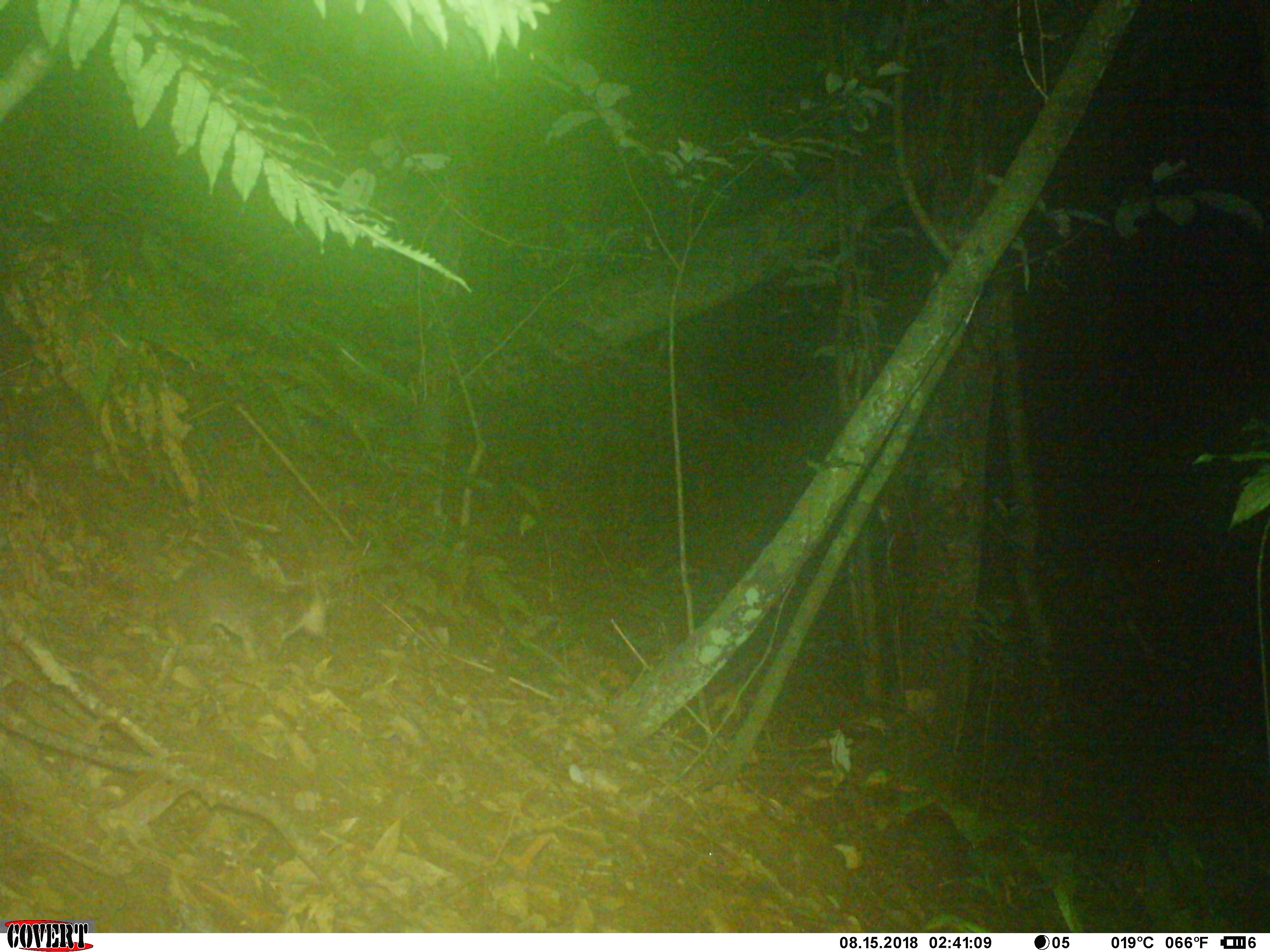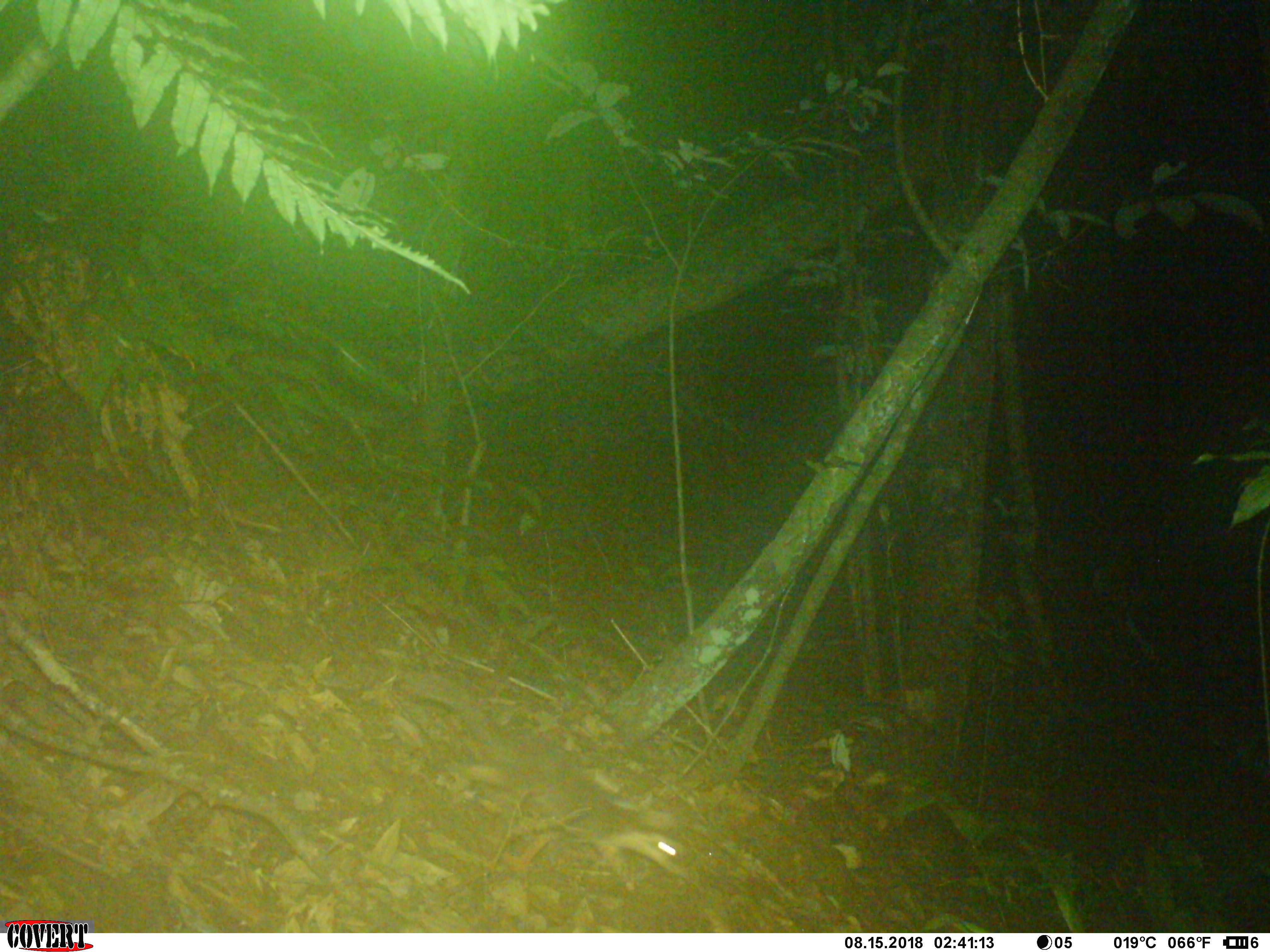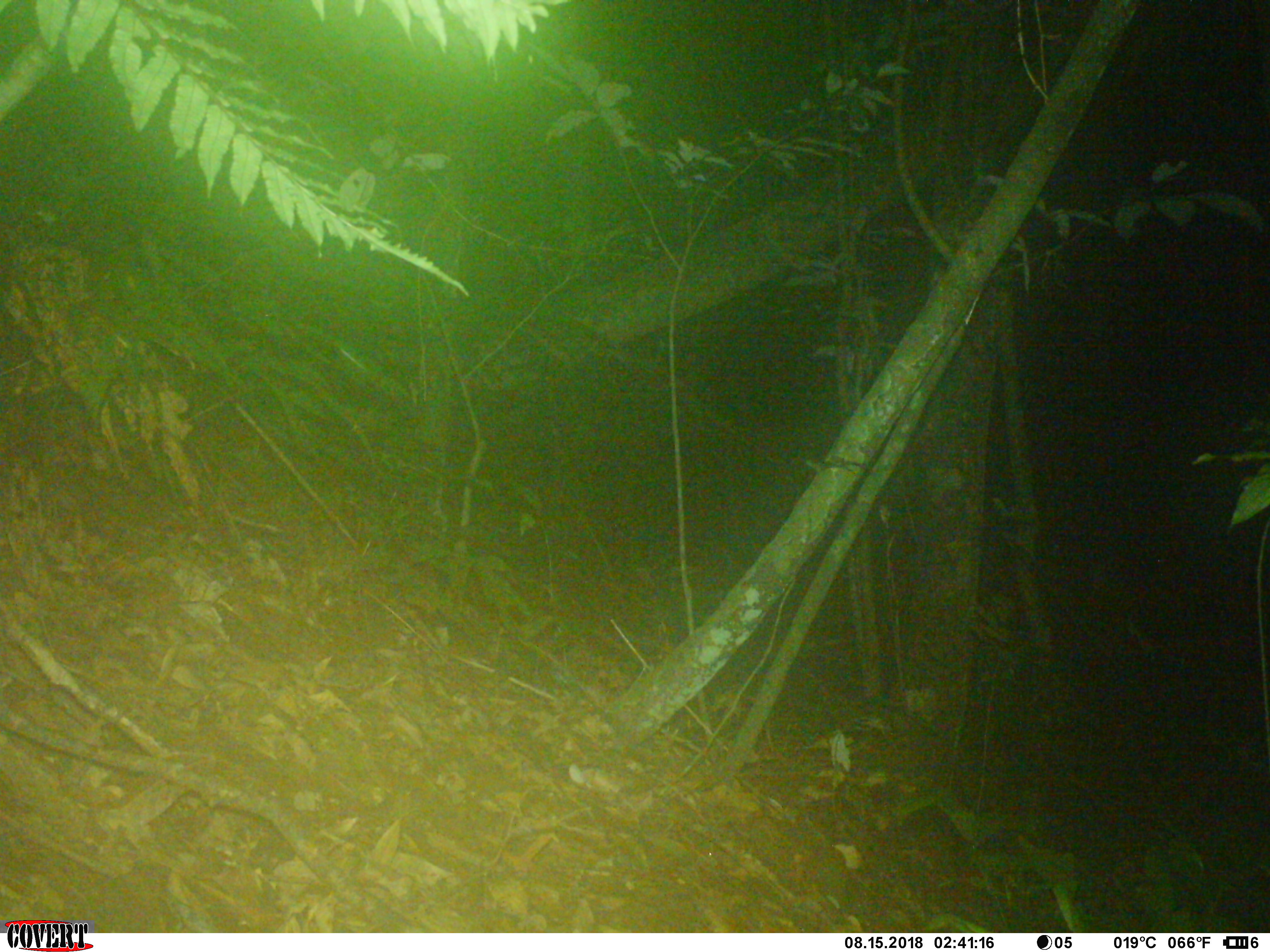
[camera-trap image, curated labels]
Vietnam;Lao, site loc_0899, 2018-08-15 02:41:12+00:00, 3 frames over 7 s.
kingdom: Animalia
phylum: Chordata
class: Mammalia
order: Carnivora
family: Mustelidae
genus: Melogale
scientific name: Melogale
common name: ferret badger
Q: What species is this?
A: Ferret badger (Melogale).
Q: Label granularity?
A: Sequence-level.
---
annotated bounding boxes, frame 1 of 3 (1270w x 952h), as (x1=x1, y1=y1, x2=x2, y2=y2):
ferret badger: (x1=151, y1=562, x2=330, y2=688)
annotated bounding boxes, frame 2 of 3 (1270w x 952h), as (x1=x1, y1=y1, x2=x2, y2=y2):
ferret badger: (x1=409, y1=674, x2=694, y2=892)